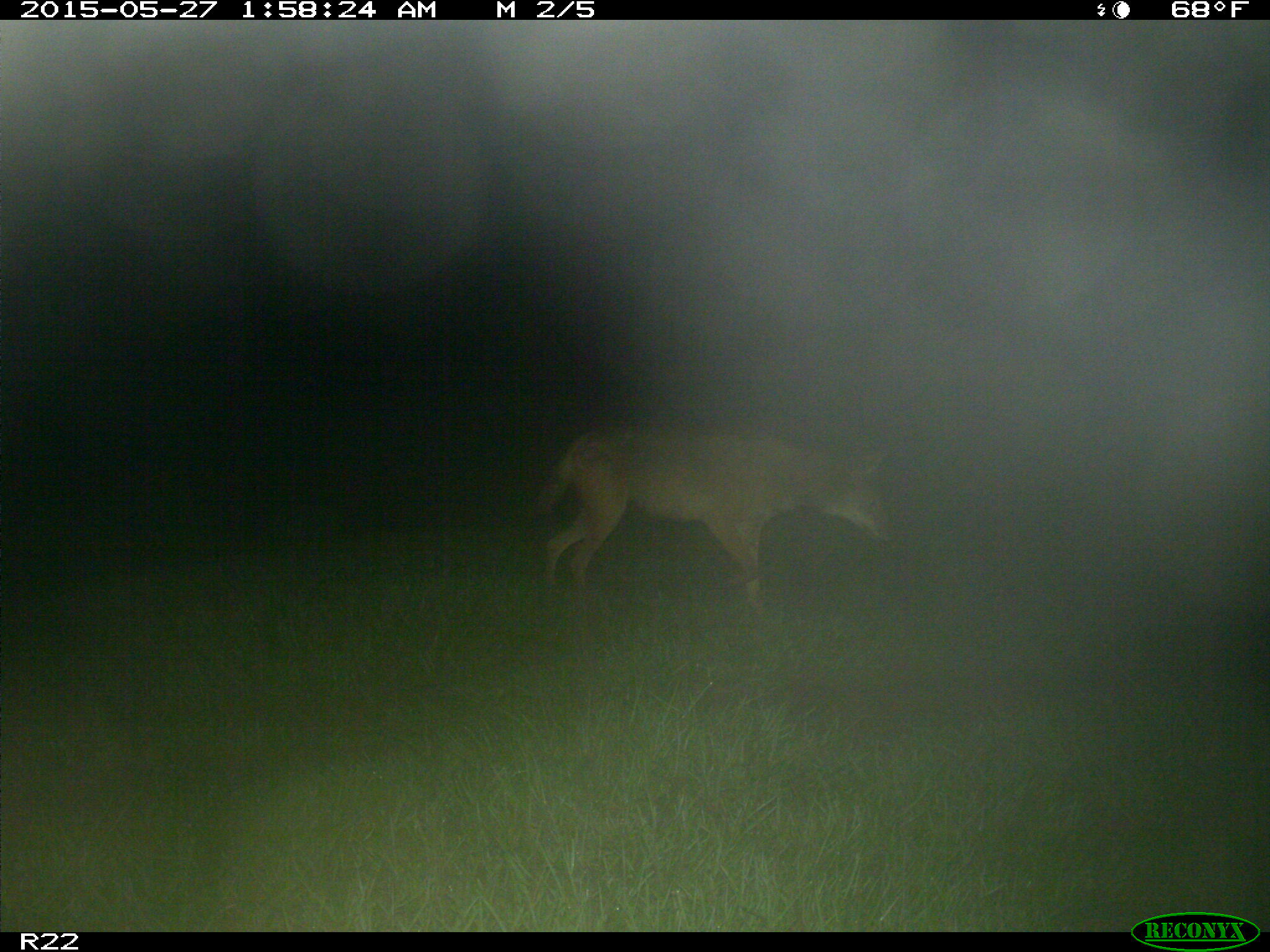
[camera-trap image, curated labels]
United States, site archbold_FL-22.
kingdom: Animalia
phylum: Chordata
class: Mammalia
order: Artiodactyla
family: Bovidae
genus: Bos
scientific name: Bos taurus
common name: domestic cow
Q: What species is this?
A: Bos taurus (domestic cow).